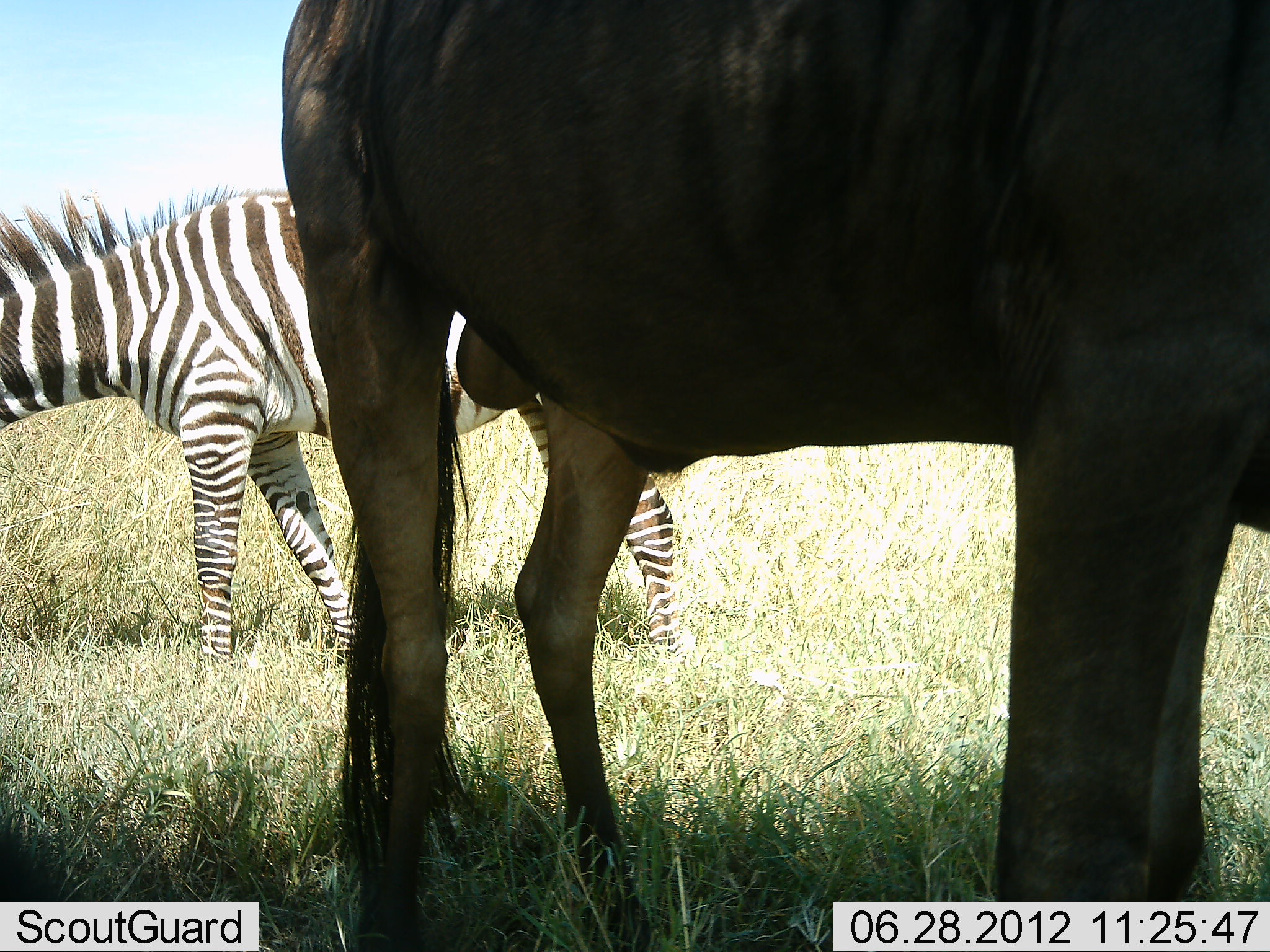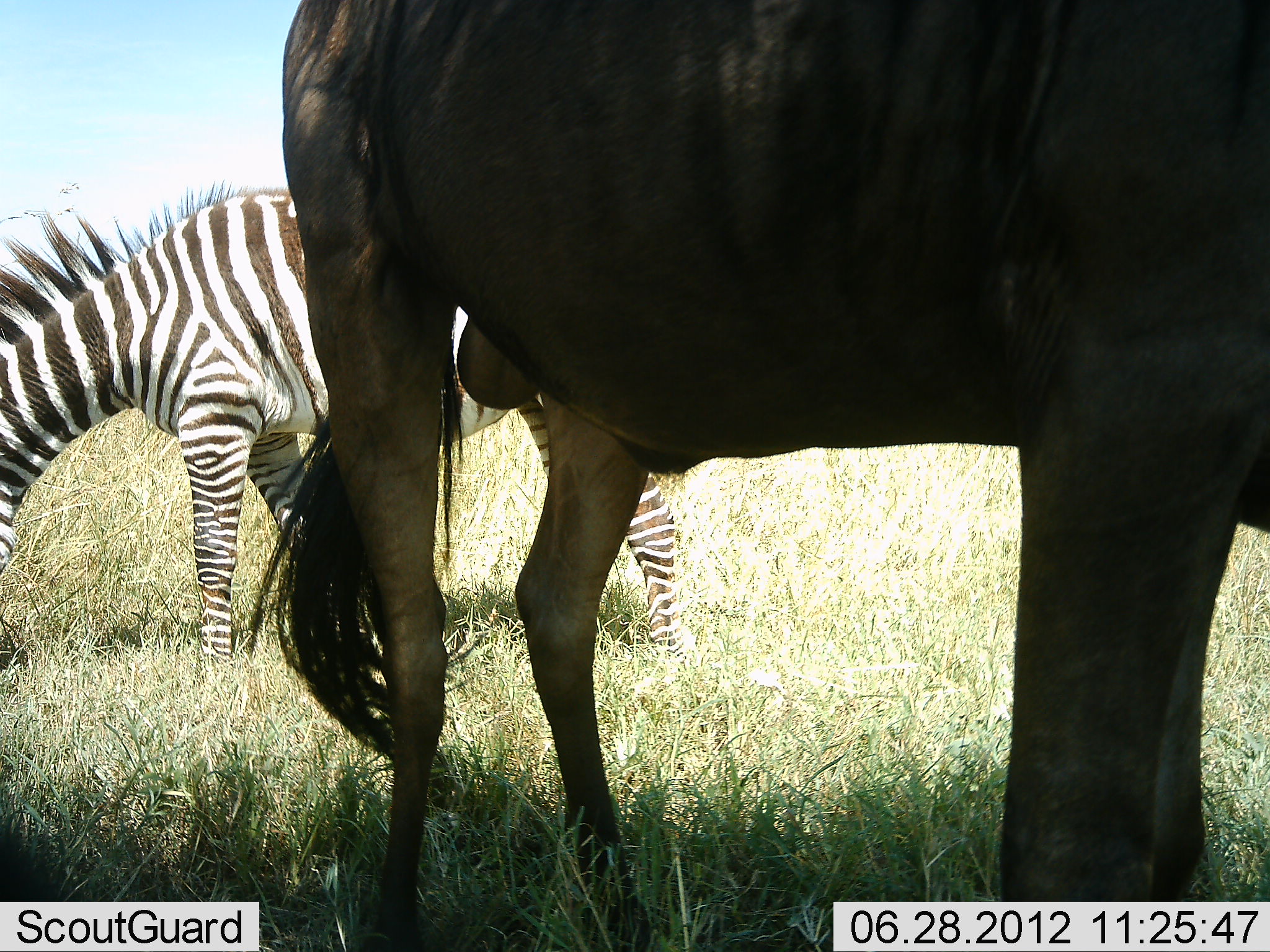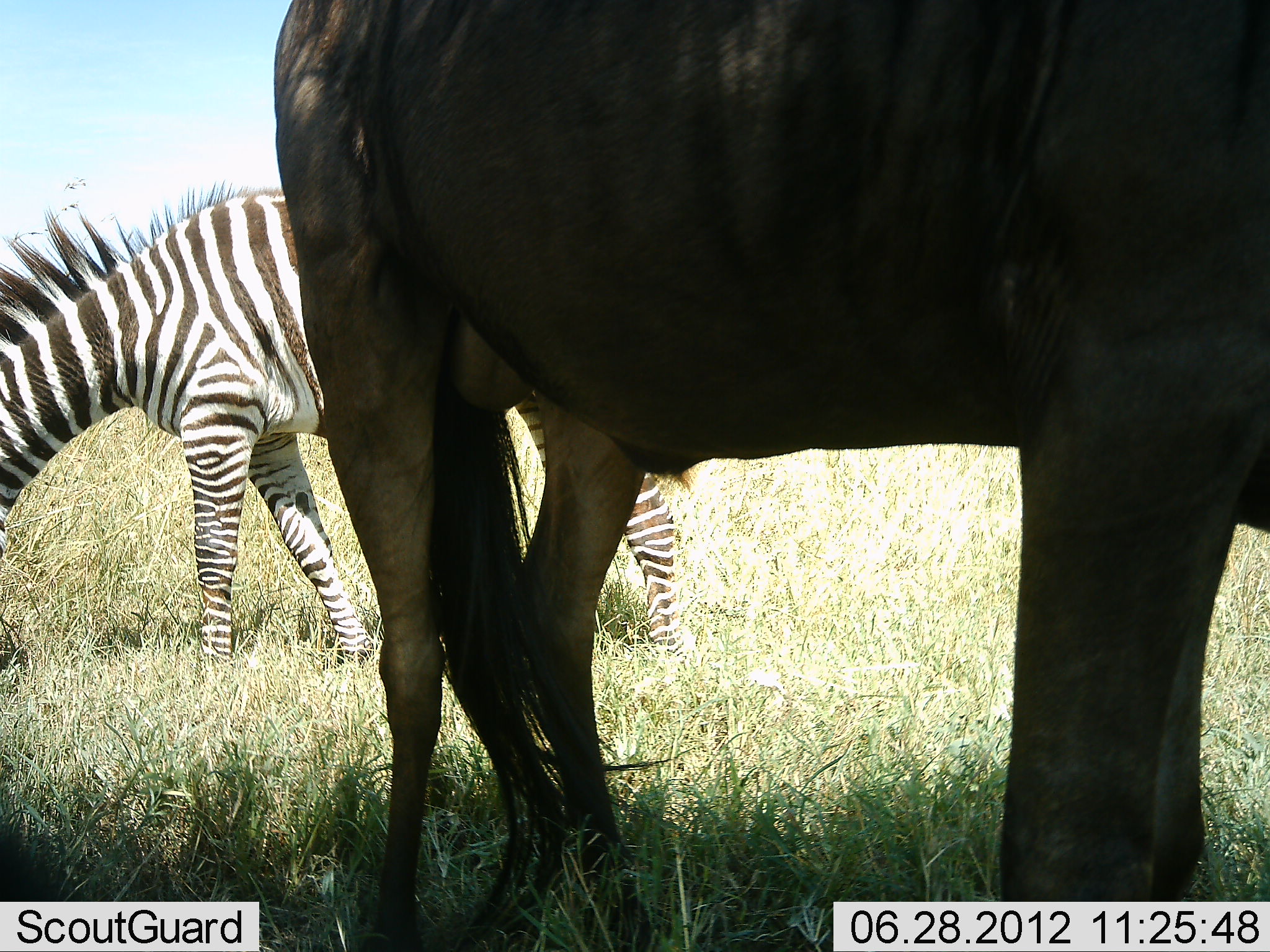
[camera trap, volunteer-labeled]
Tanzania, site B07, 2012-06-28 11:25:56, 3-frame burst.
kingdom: Animalia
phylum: Chordata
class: Mammalia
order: Artiodactyla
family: Bovidae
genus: Connochaetes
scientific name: Connochaetes taurinus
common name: blue wildebeest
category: wildebeest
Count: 1.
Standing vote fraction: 100%.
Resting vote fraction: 0%.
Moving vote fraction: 0%.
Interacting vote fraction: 0%.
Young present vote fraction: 0%.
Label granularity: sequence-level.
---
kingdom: Animalia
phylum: Chordata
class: Mammalia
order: Perissodactyla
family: Equidae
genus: Equus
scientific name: Equus quagga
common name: plains zebra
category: zebra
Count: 1.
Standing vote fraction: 40%.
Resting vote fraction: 0%.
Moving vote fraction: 0%.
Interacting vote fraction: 0%.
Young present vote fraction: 0%.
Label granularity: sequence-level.